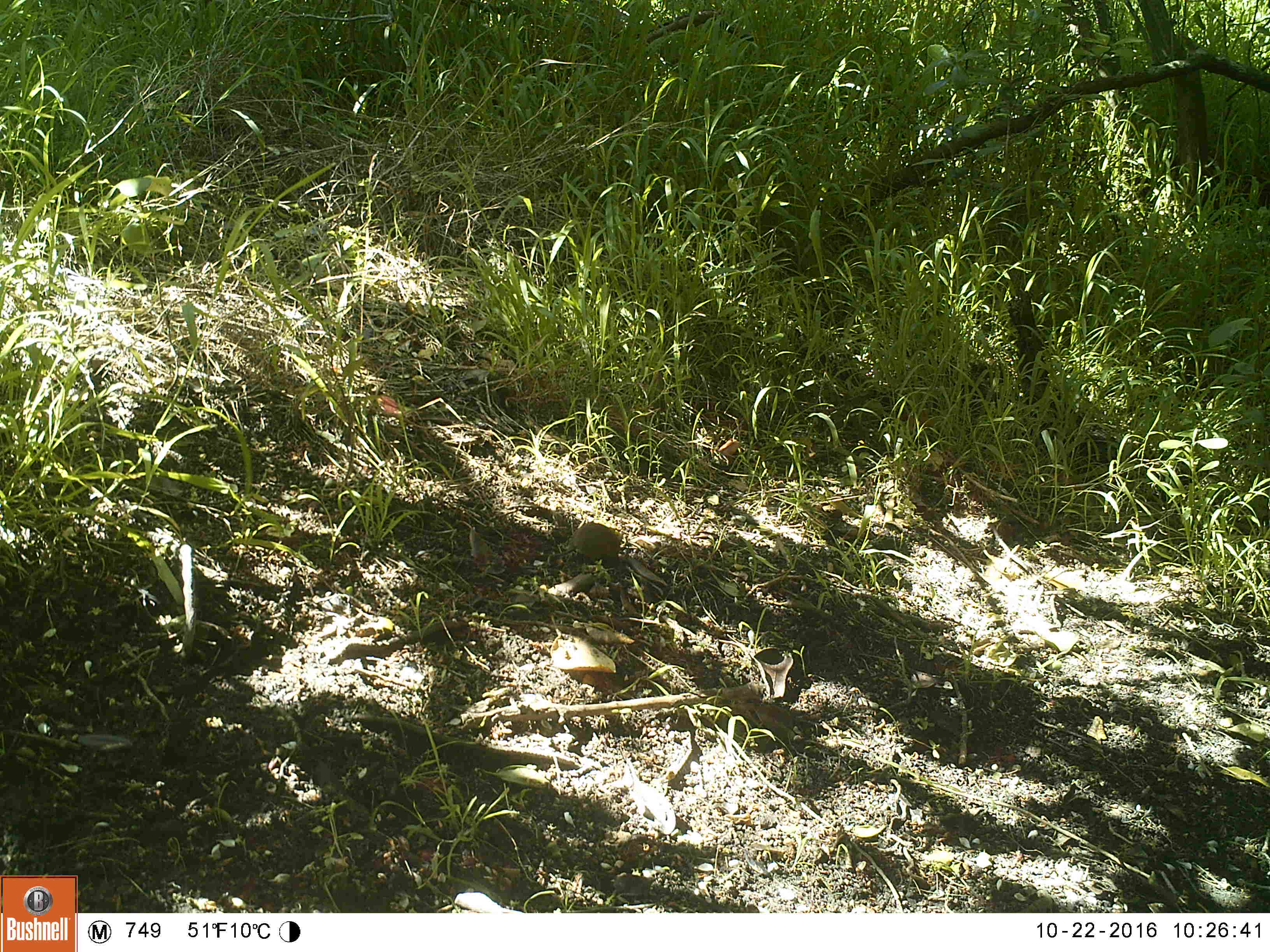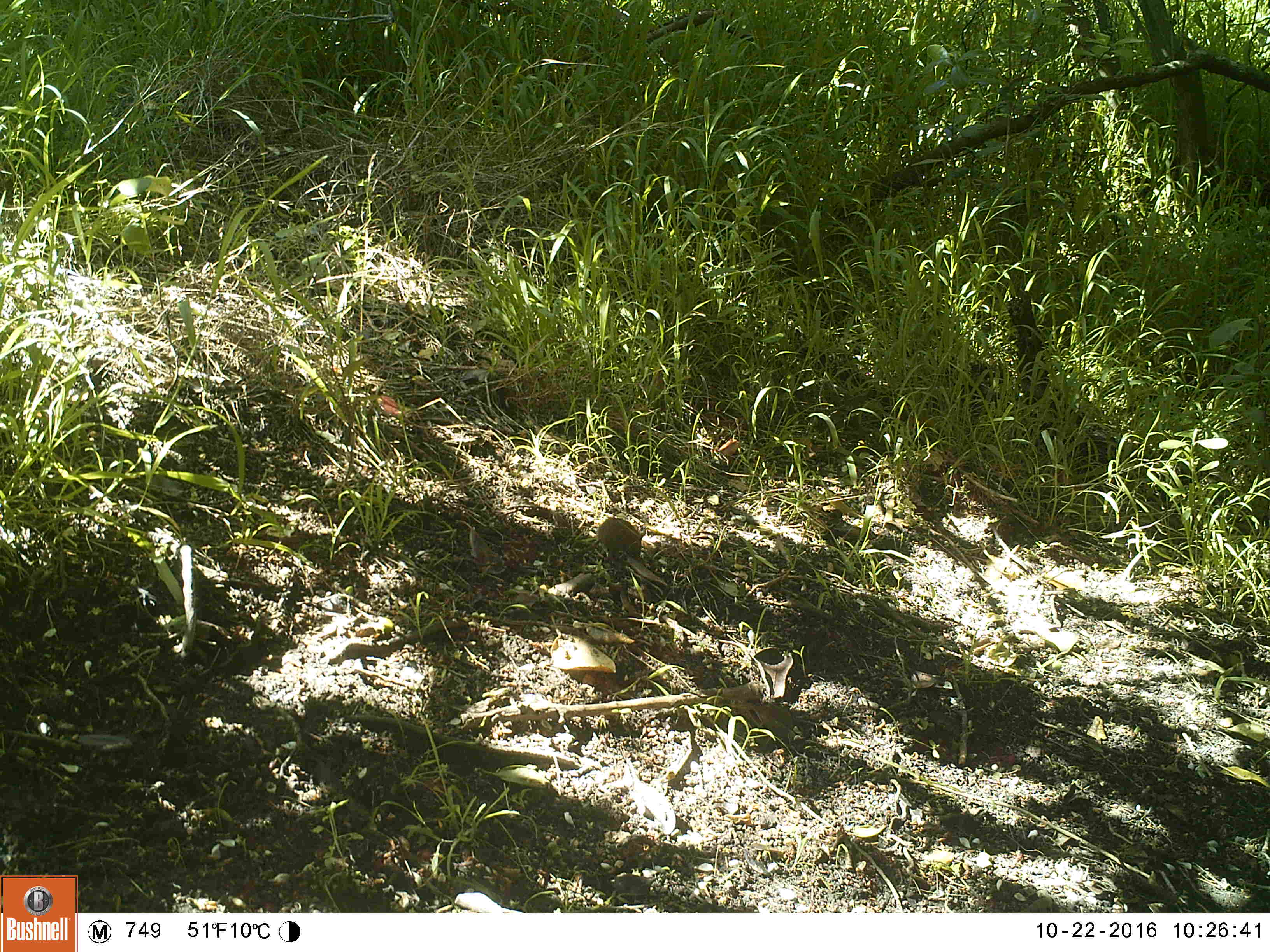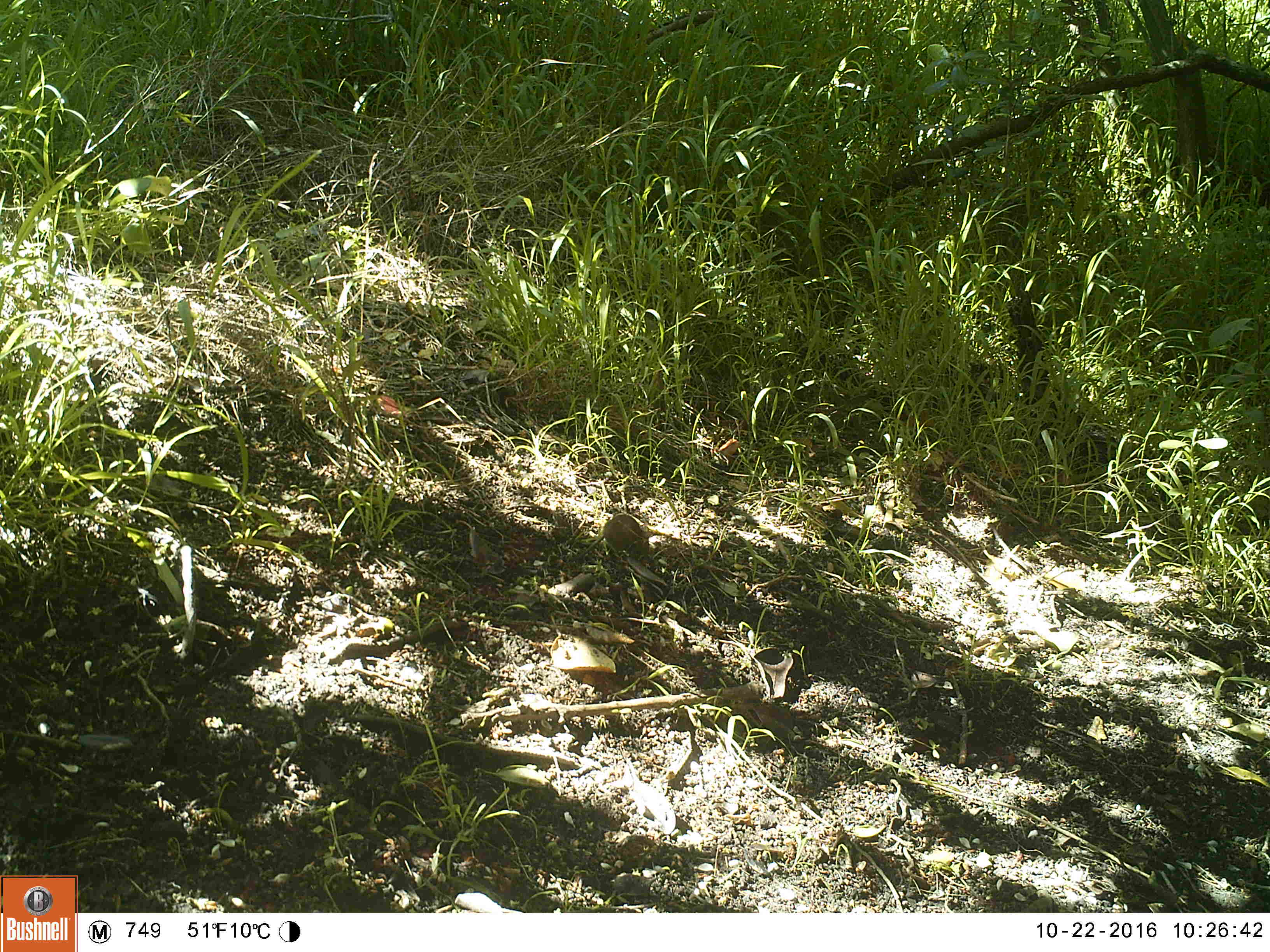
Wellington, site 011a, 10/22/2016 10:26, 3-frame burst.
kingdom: Animalia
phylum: Chordata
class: Mammalia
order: Rodentia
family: Muridae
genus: Mus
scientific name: Mus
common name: mouse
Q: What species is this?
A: Mouse (Mus).